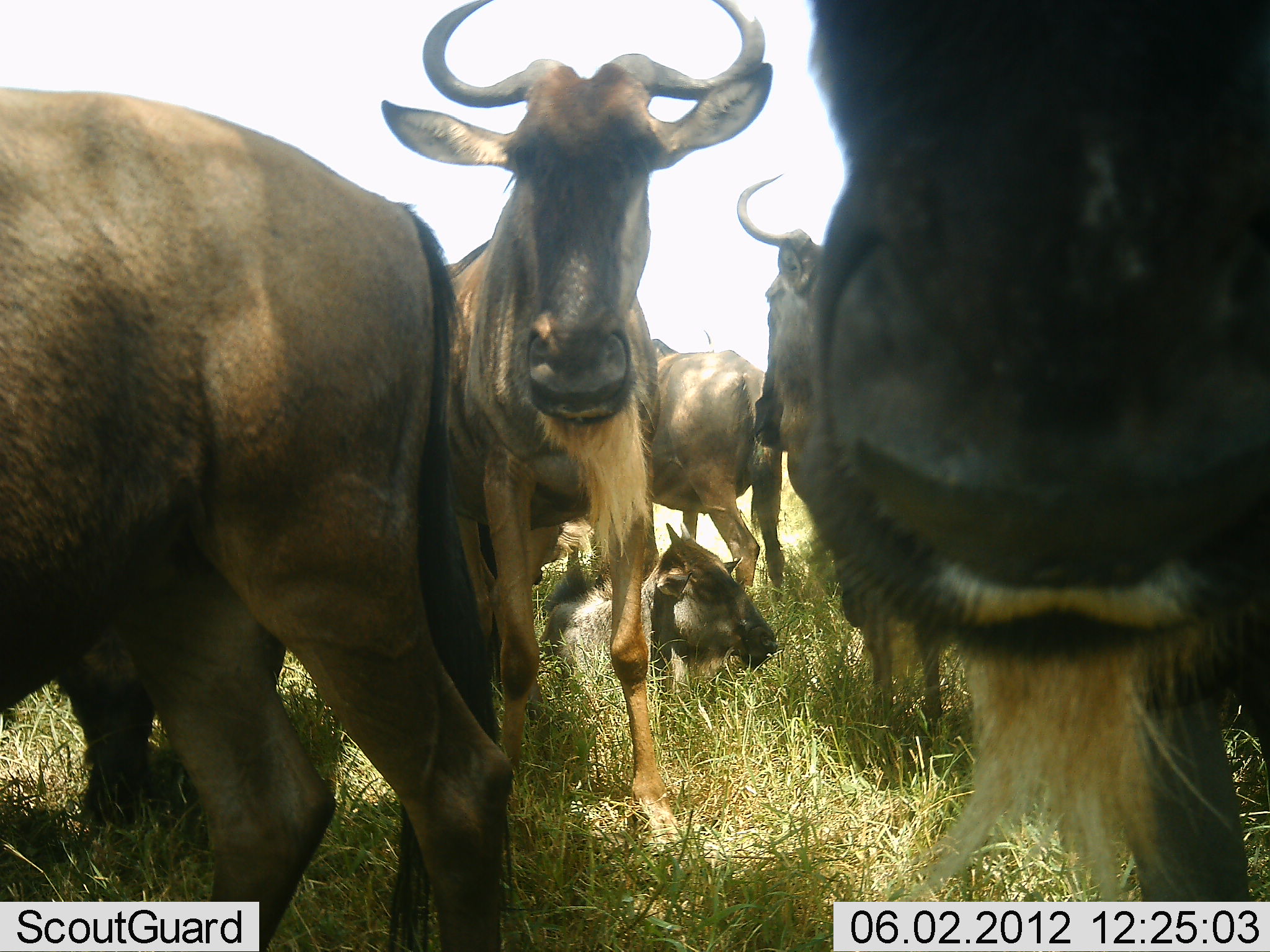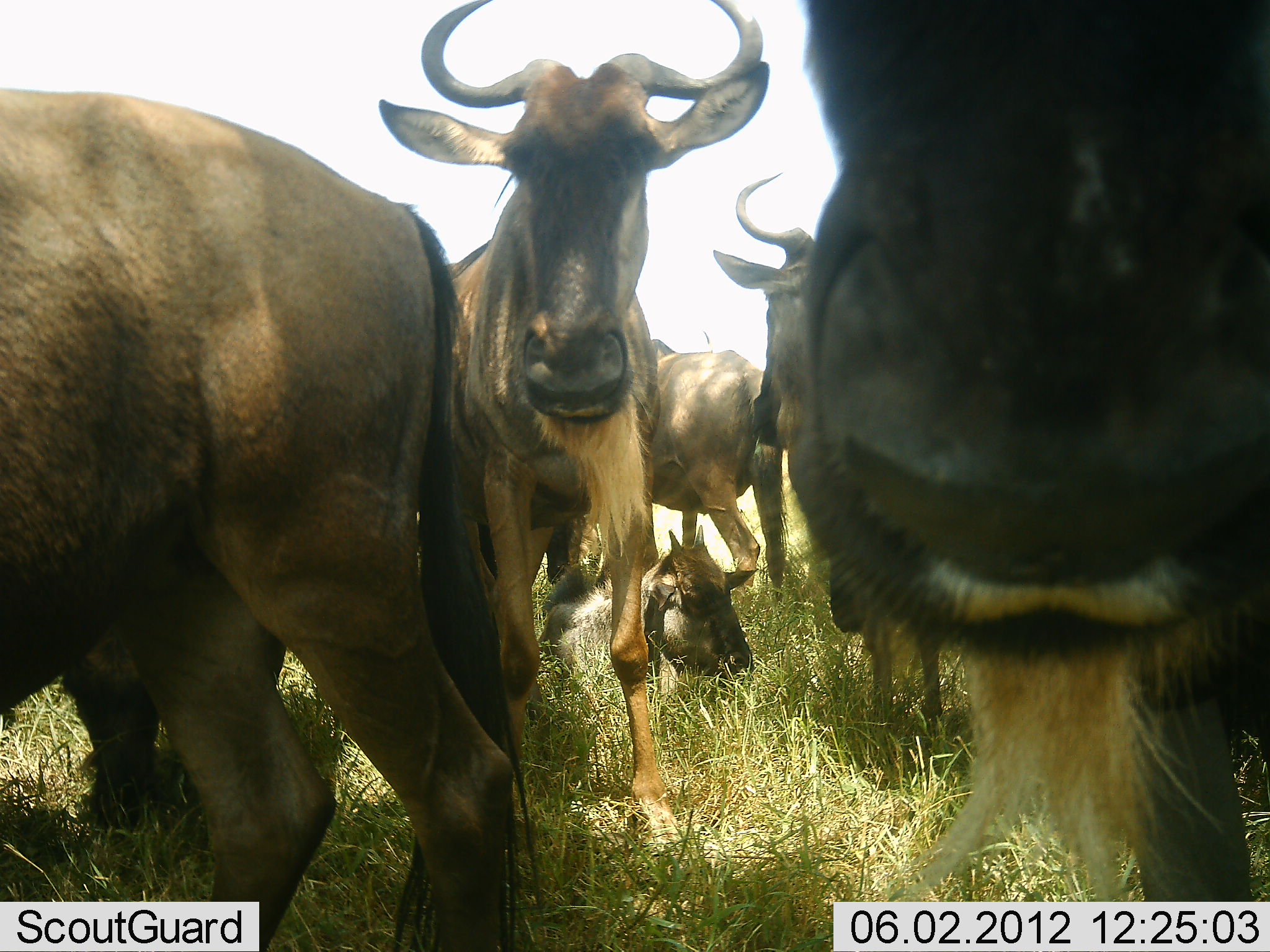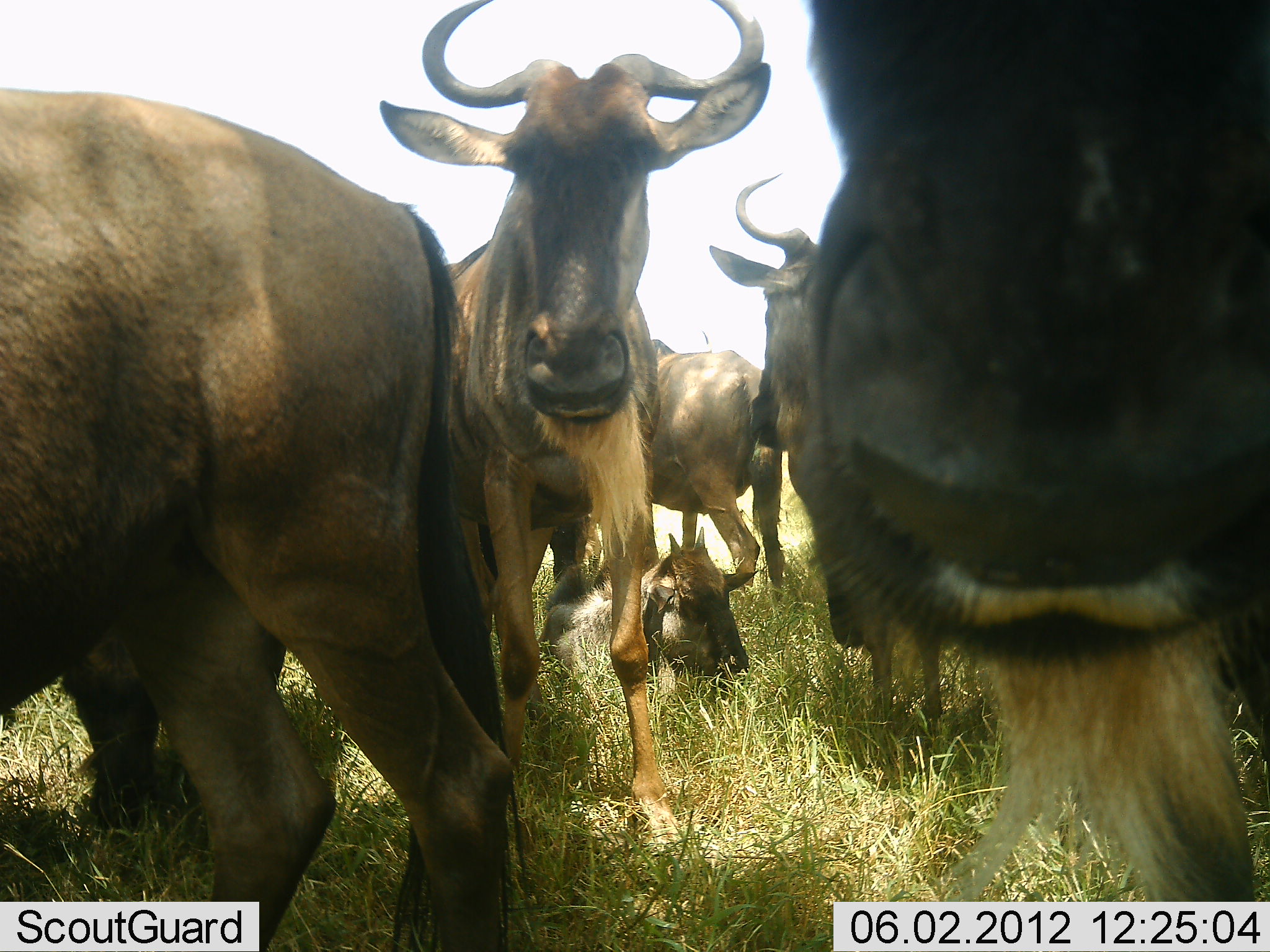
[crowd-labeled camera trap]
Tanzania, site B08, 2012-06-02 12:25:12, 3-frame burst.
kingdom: Animalia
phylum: Chordata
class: Mammalia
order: Artiodactyla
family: Bovidae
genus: Connochaetes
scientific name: Connochaetes taurinus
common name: blue wildebeest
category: wildebeest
Wildebeest (blue wildebeest) (Connochaetes taurinus), count 7. Behavior (volunteer vote fractions): standing 80%, resting 80%, moving 10%, interacting 10%. Young present (vote fraction): 20%. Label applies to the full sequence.